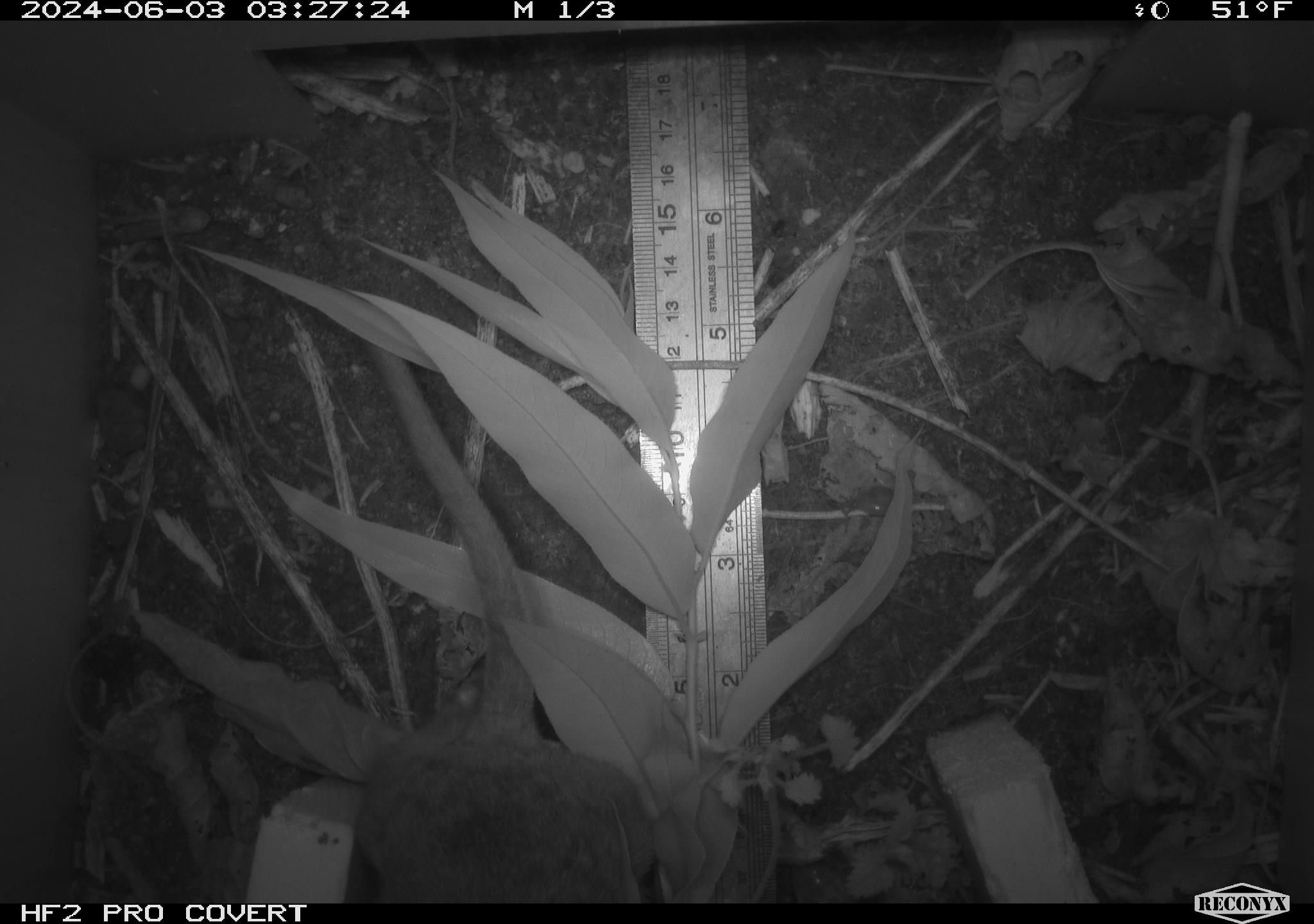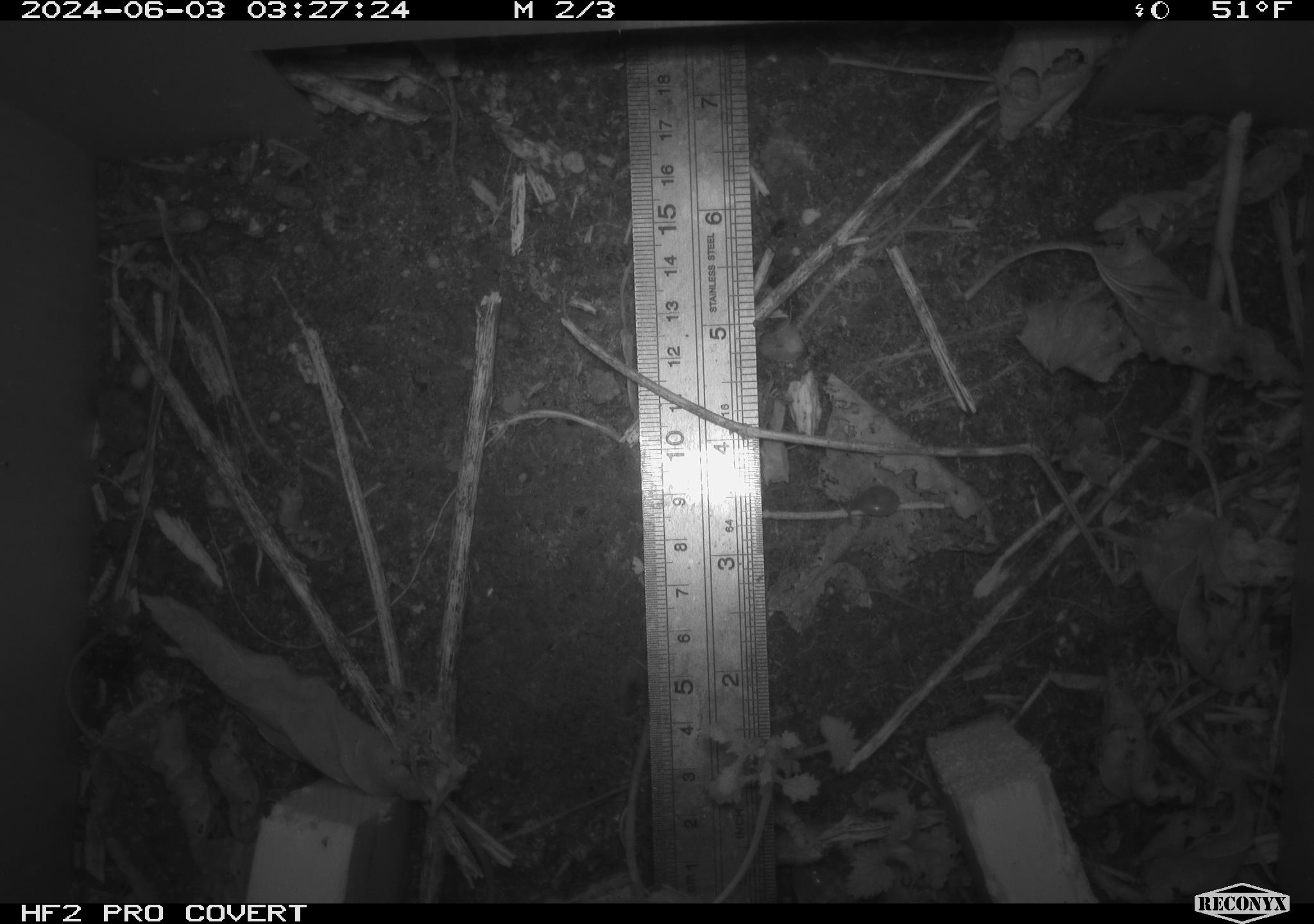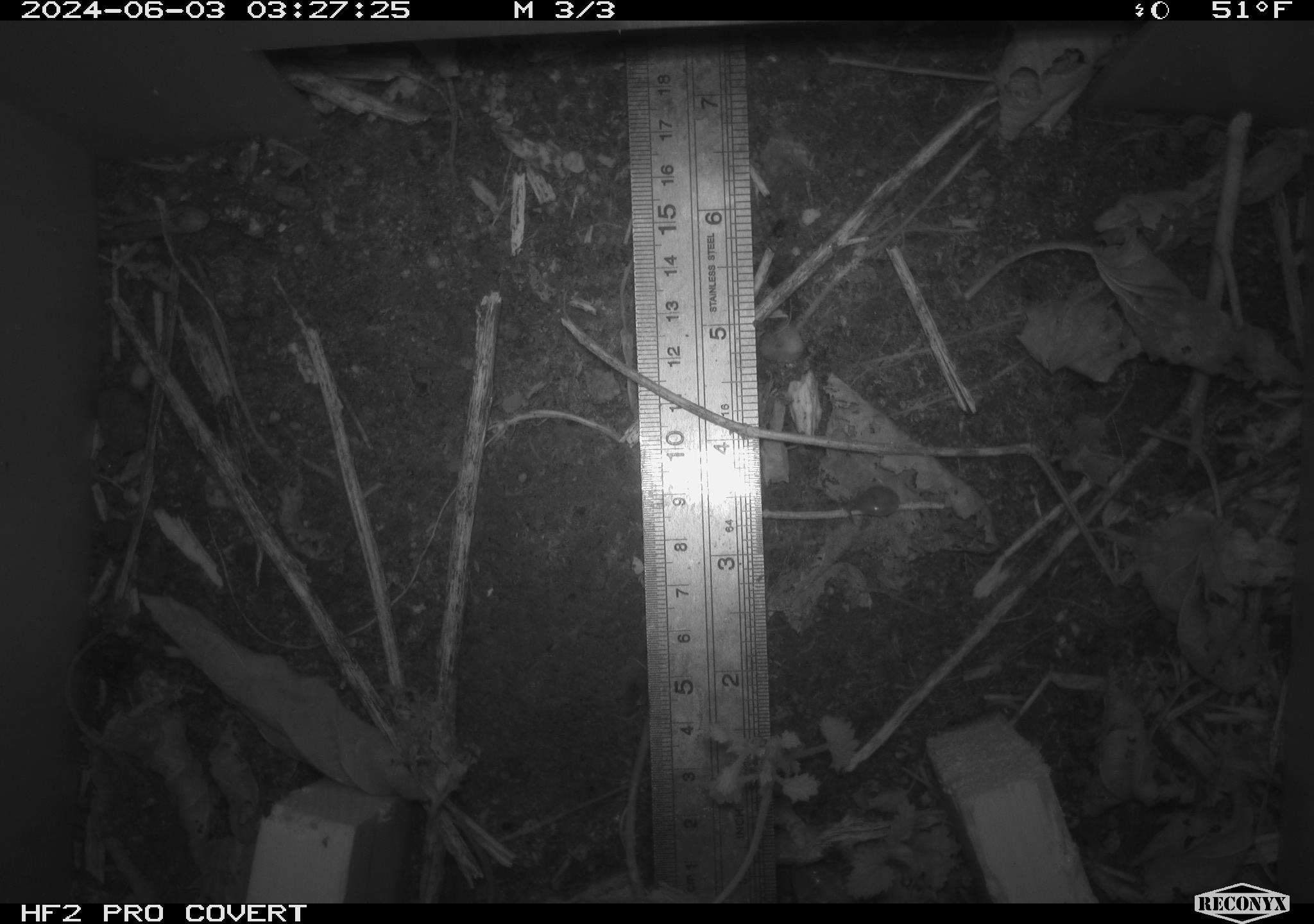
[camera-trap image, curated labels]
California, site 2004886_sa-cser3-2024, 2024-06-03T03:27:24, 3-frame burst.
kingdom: Animalia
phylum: Chordata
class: Mammalia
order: Rodentia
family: Muridae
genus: Rattus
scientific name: Rattus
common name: rat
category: rattus species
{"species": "rattus species (rat) (Rattus)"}